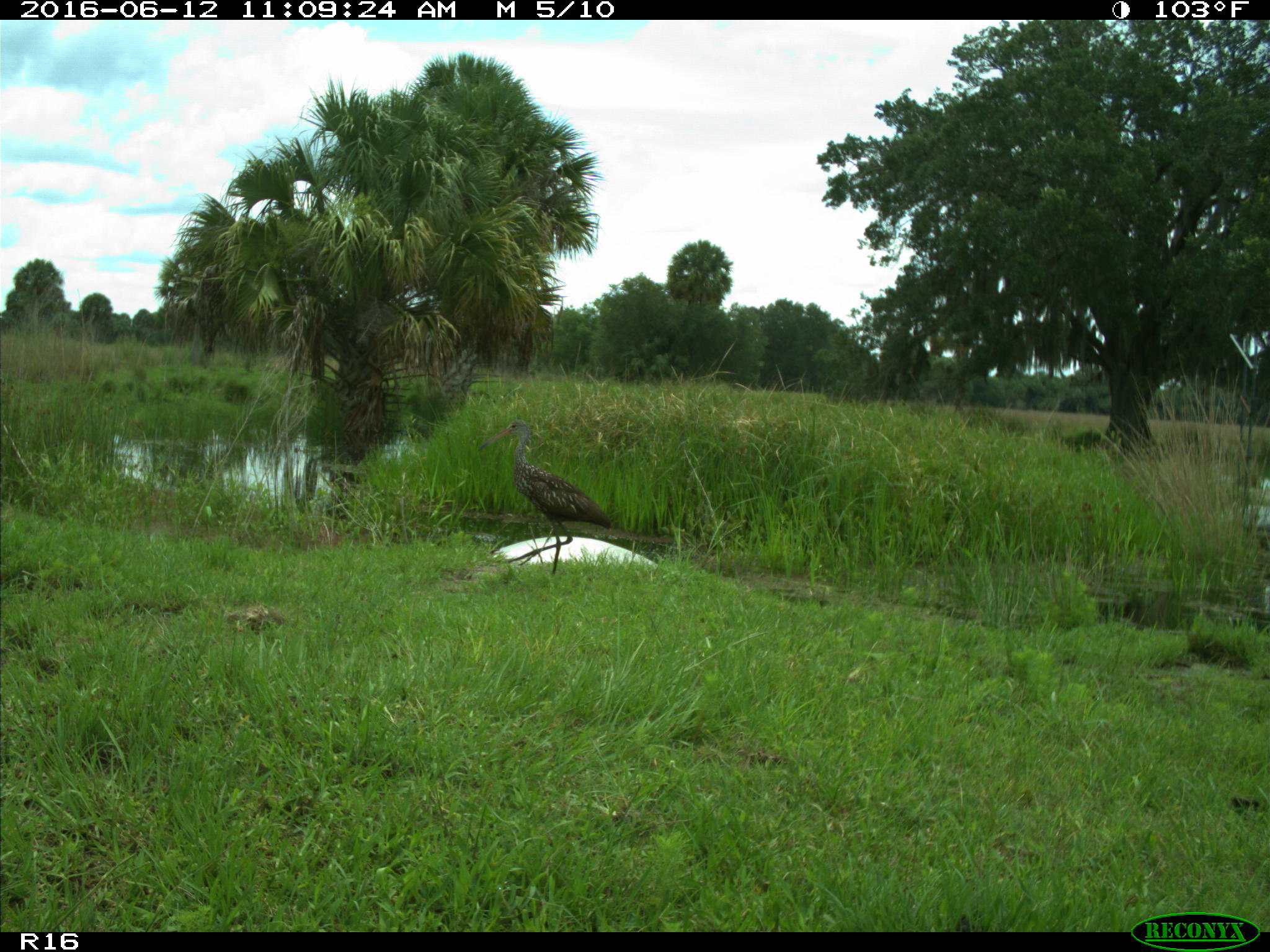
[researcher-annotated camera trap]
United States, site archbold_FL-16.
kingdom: Animalia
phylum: Chordata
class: Aves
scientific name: Aves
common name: birds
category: unidentified bird